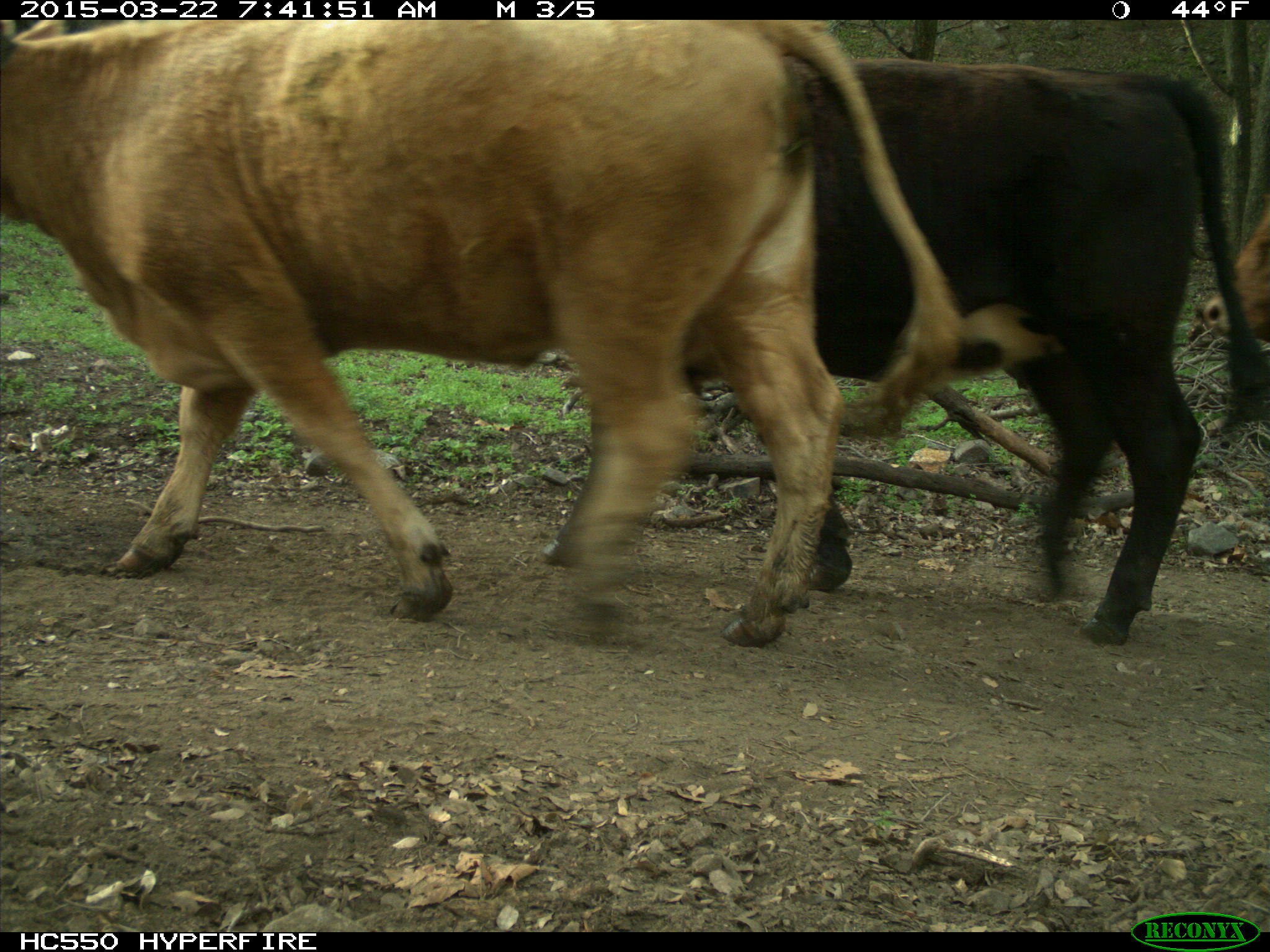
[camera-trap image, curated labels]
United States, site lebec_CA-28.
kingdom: Animalia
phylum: Chordata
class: Mammalia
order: Artiodactyla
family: Bovidae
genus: Bos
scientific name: Bos taurus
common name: domestic cow